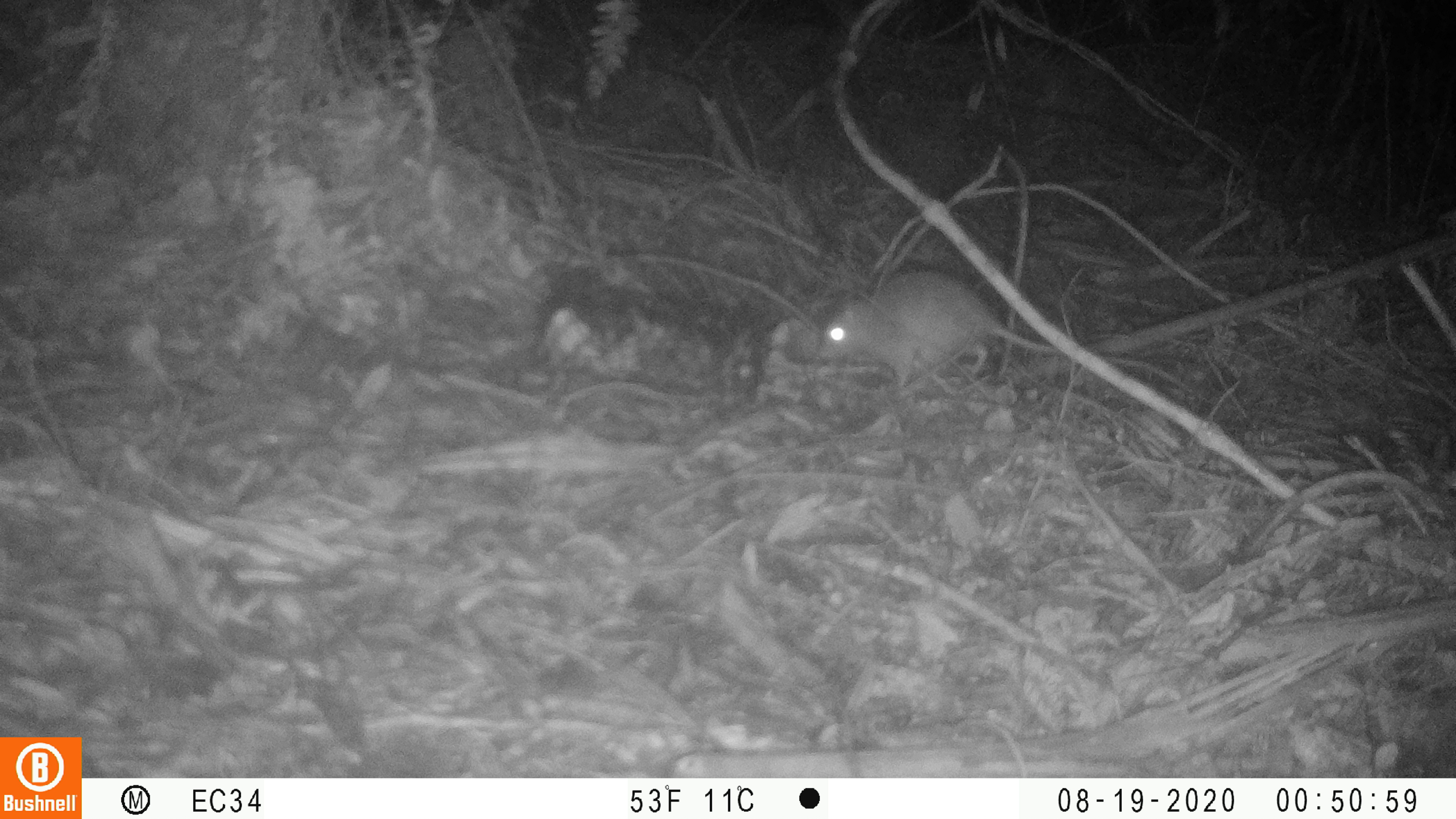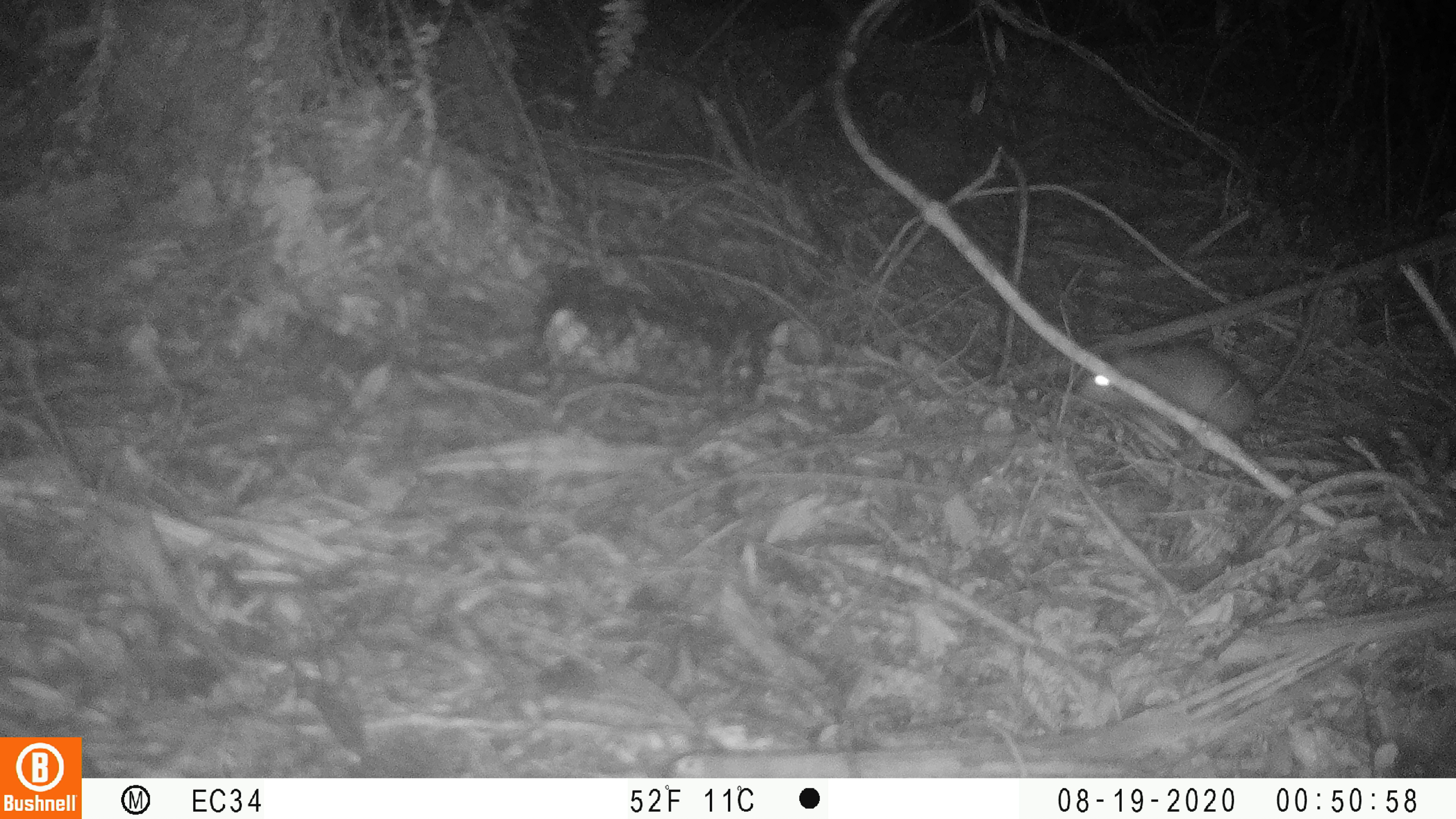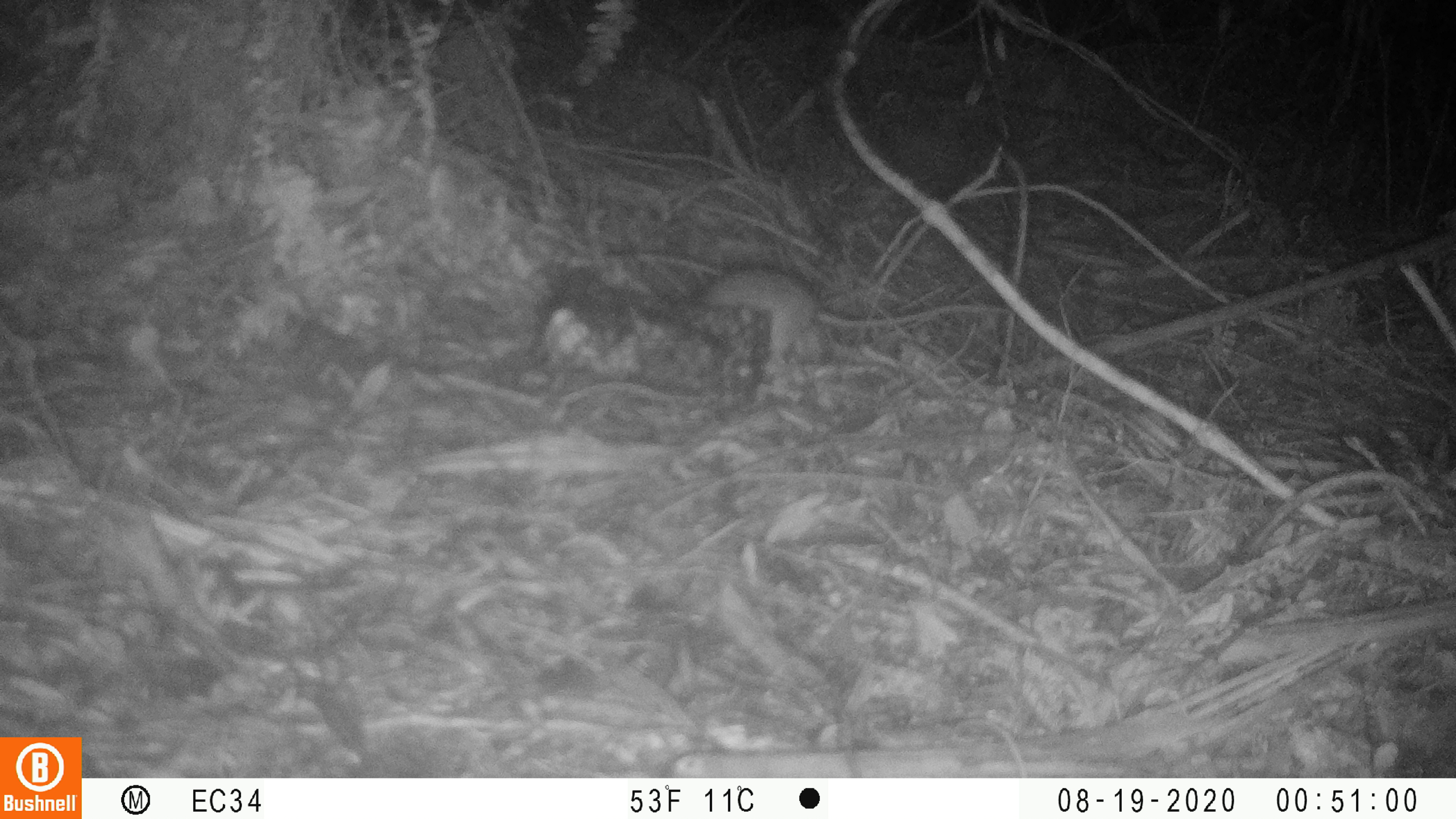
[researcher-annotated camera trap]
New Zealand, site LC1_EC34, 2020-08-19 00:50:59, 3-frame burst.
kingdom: Animalia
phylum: Chordata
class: Mammalia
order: Rodentia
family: Muridae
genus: Rattus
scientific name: Rattus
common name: rat